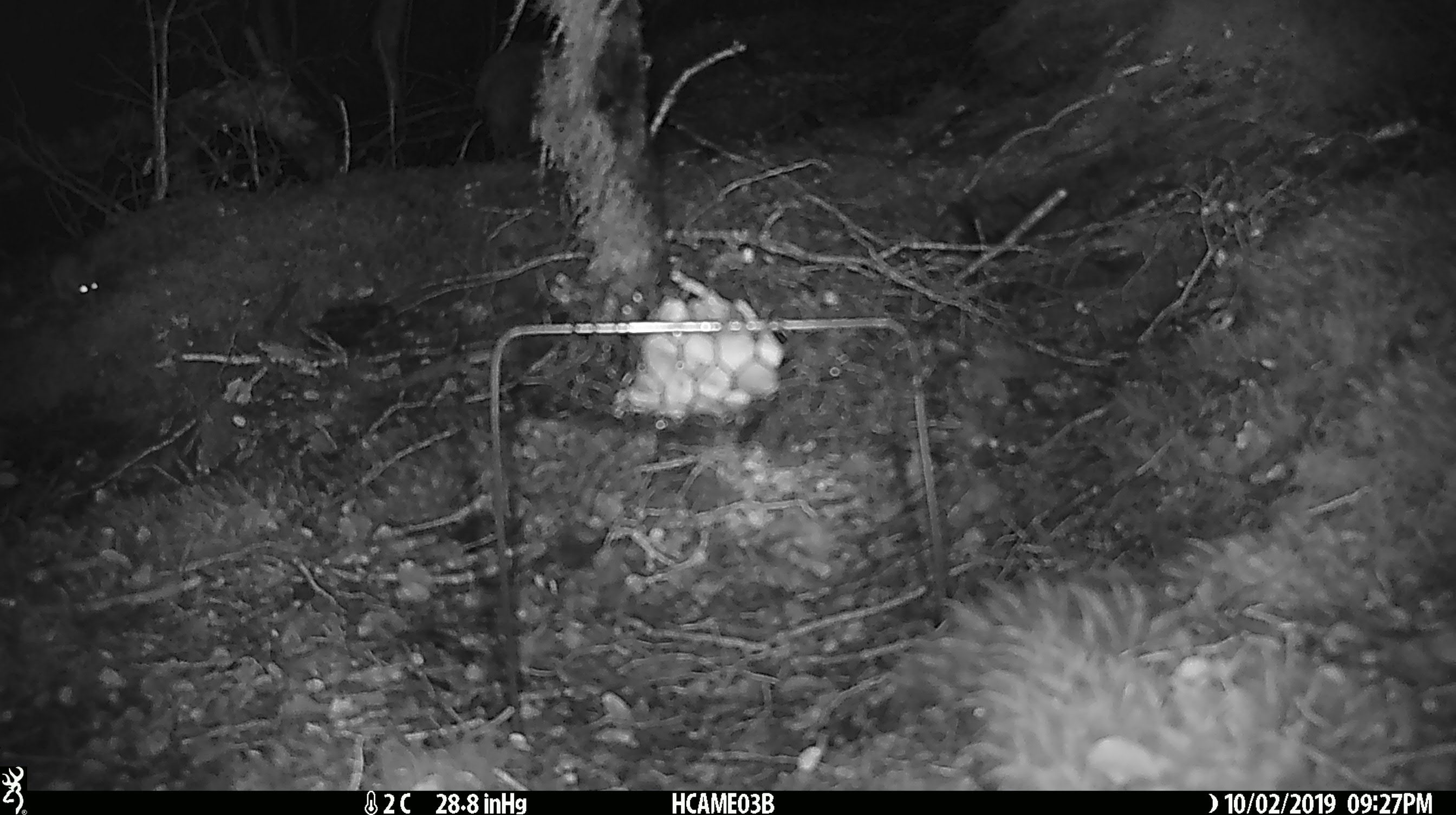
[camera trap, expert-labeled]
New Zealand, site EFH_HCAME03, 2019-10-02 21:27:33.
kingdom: Animalia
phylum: Chordata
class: Mammalia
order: Rodentia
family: Muridae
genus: Mus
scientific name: Mus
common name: mouse